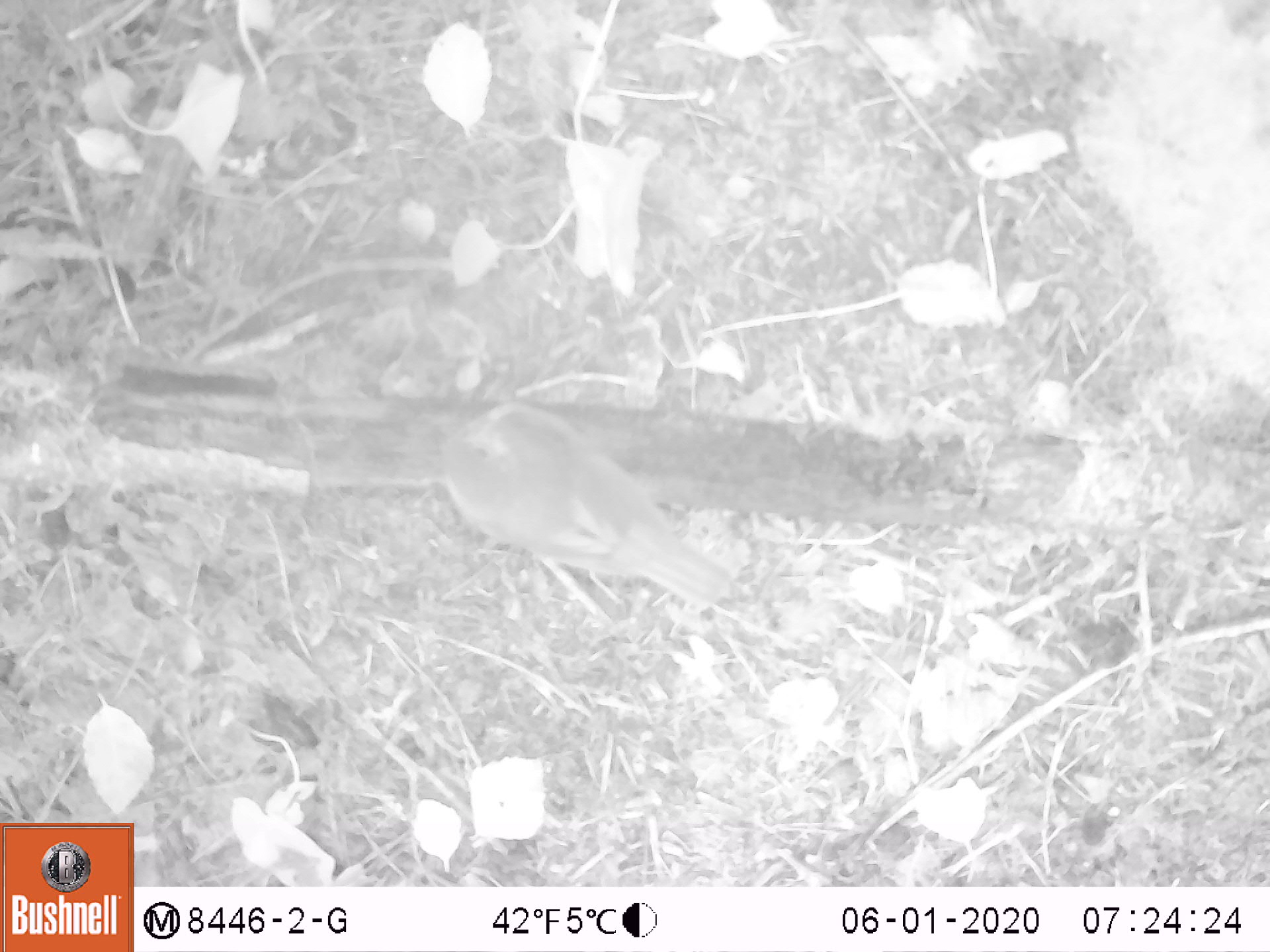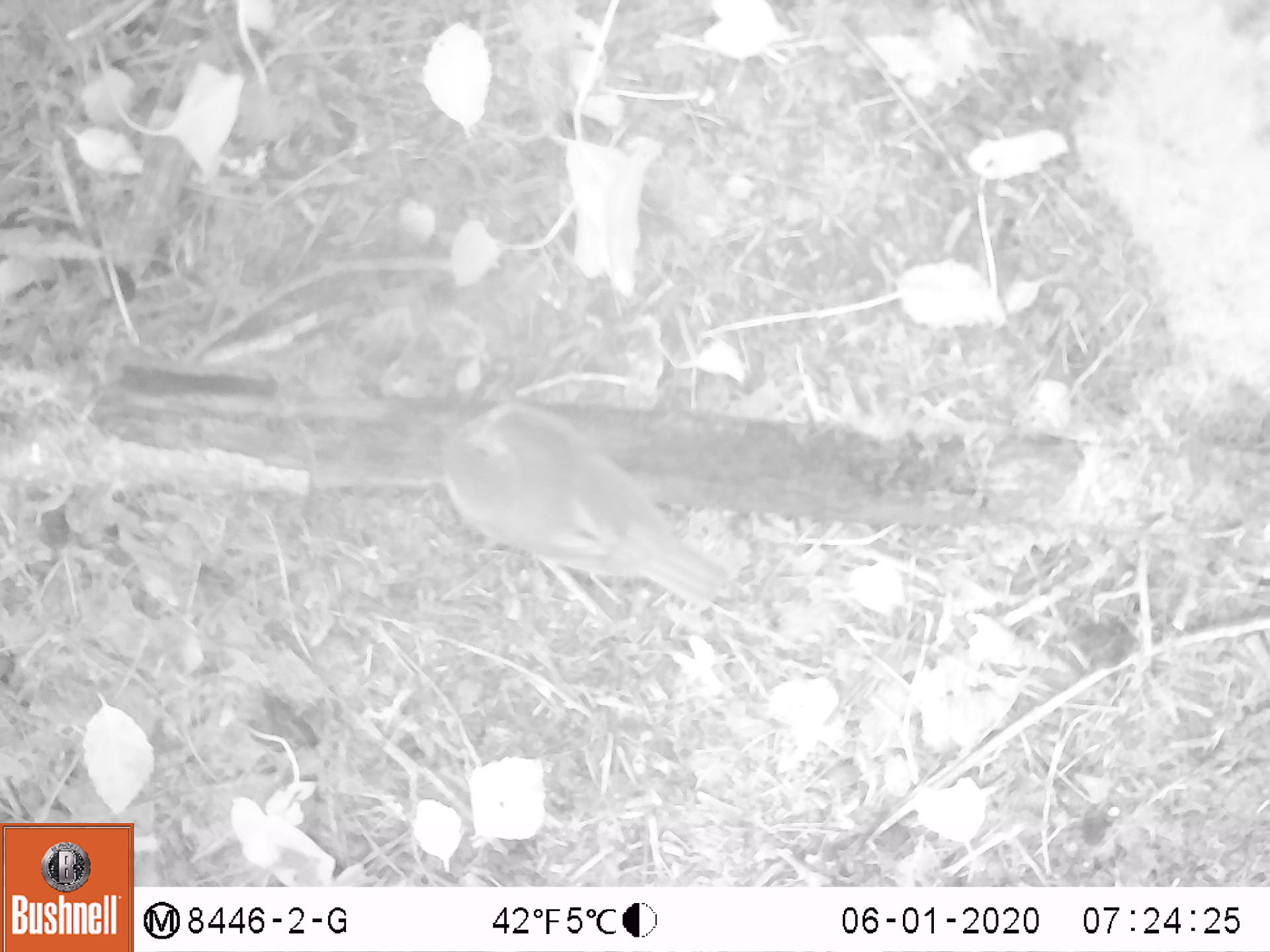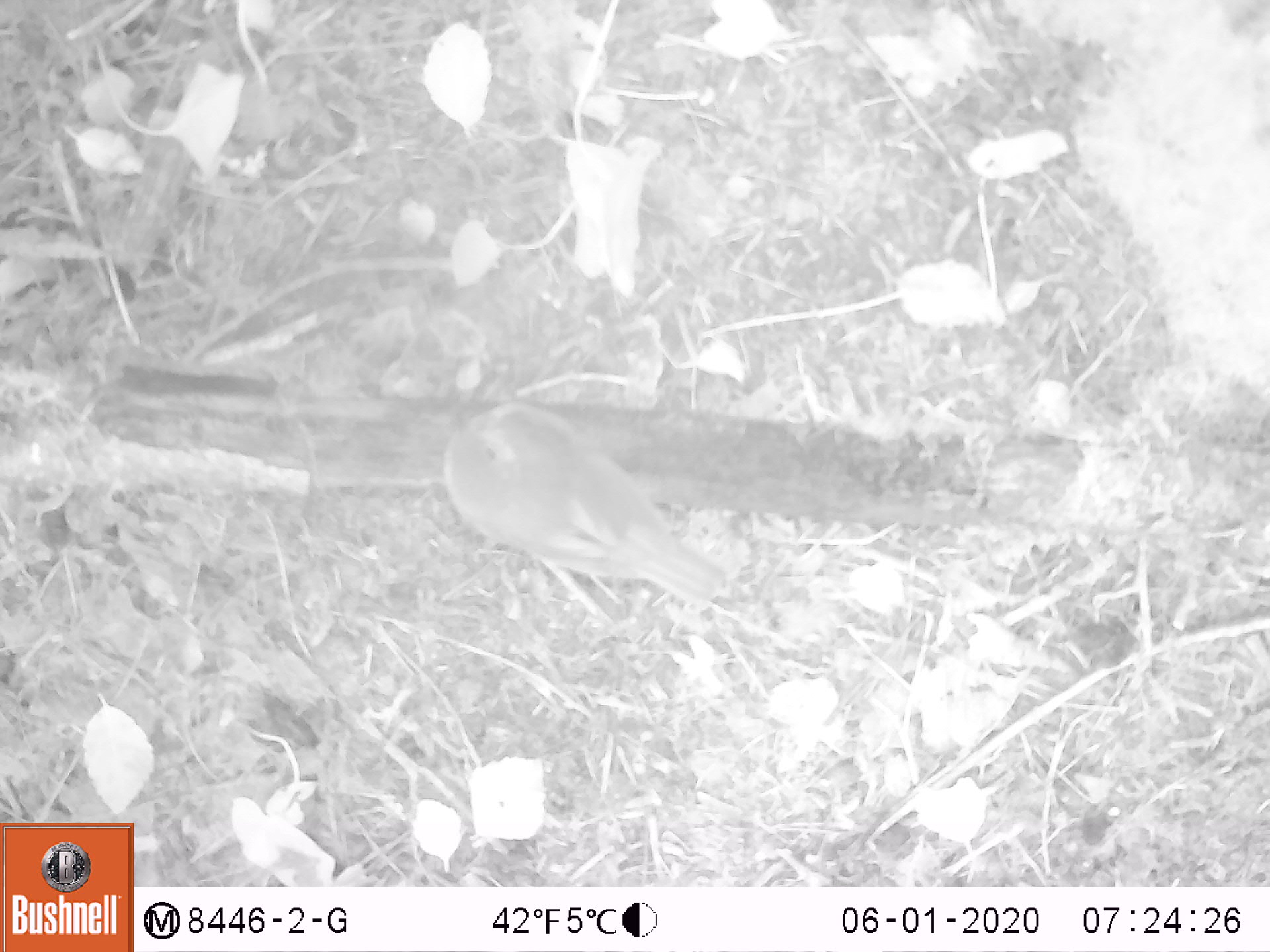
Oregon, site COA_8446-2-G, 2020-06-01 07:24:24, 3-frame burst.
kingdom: Animalia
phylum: Chordata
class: Aves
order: Passeriformes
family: Turdidae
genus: Catharus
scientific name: Catharus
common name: brown thrushes and nightingale-thrushes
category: catharus species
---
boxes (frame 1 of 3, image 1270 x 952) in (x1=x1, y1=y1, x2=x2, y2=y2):
catharus species: (x1=413, y1=386, x2=755, y2=624)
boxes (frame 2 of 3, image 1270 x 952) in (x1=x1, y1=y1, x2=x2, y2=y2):
catharus species: (x1=425, y1=392, x2=750, y2=618)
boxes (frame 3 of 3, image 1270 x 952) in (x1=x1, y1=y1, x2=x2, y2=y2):
catharus species: (x1=432, y1=391, x2=748, y2=620)